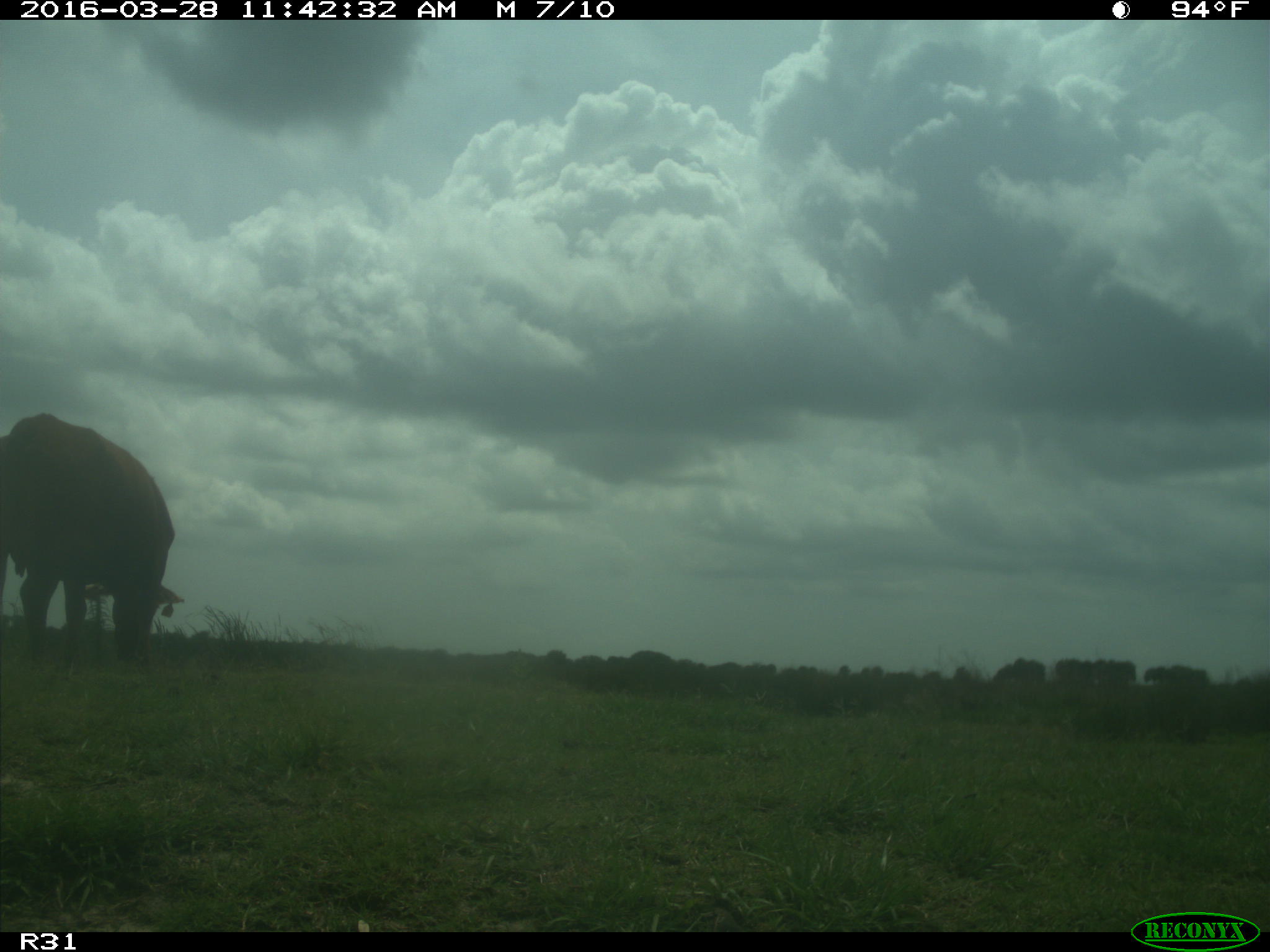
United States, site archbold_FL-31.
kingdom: Animalia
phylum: Chordata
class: Mammalia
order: Artiodactyla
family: Bovidae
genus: Bos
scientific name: Bos taurus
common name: domestic cow